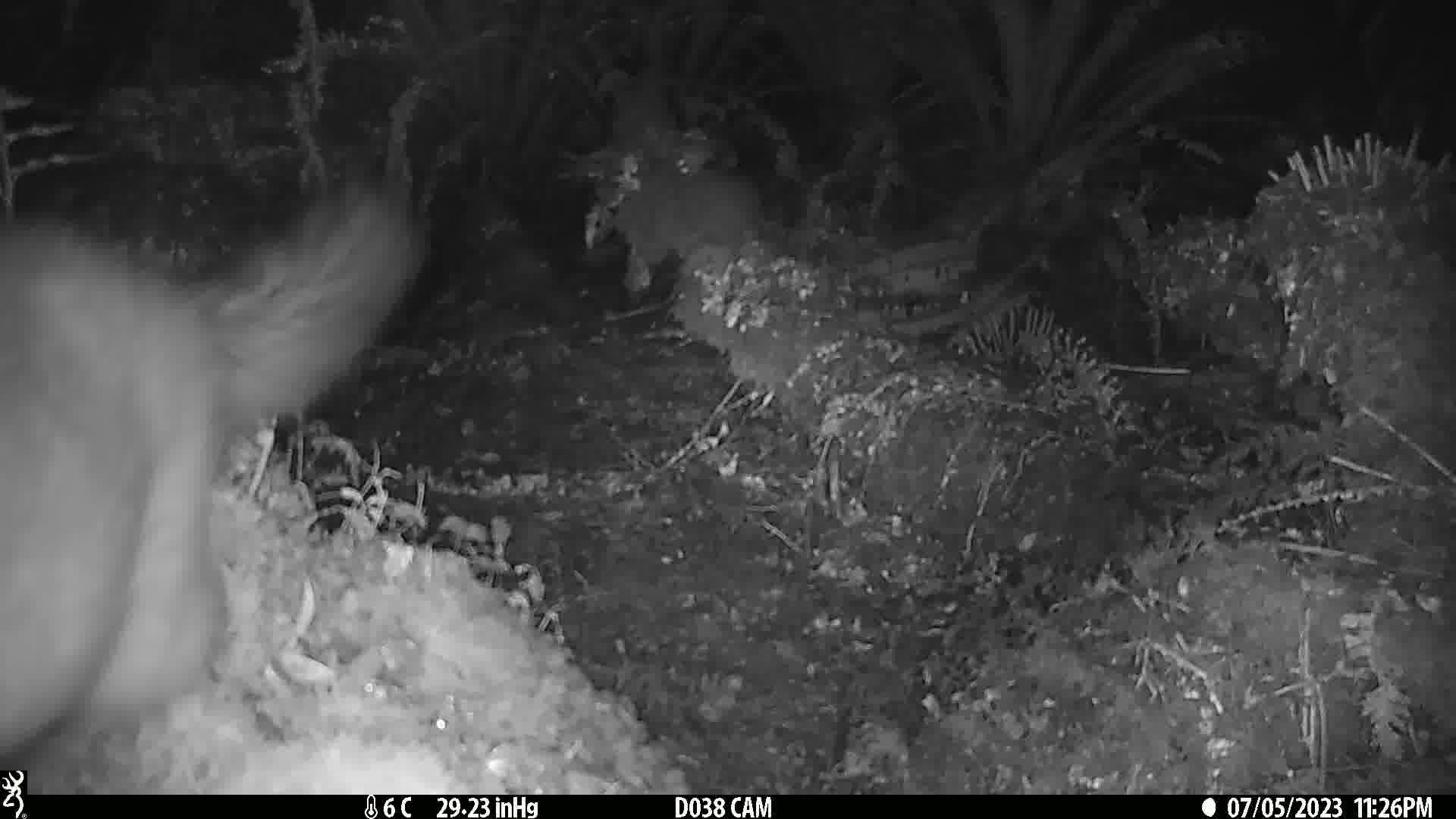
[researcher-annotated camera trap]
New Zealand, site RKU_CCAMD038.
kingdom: Animalia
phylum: Chordata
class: Mammalia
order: Diprotodontia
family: Phalangeridae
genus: Trichosurus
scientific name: Trichosurus vulpecula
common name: common brushtail possum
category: possum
Possum (common brushtail possum) (Trichosurus vulpecula).